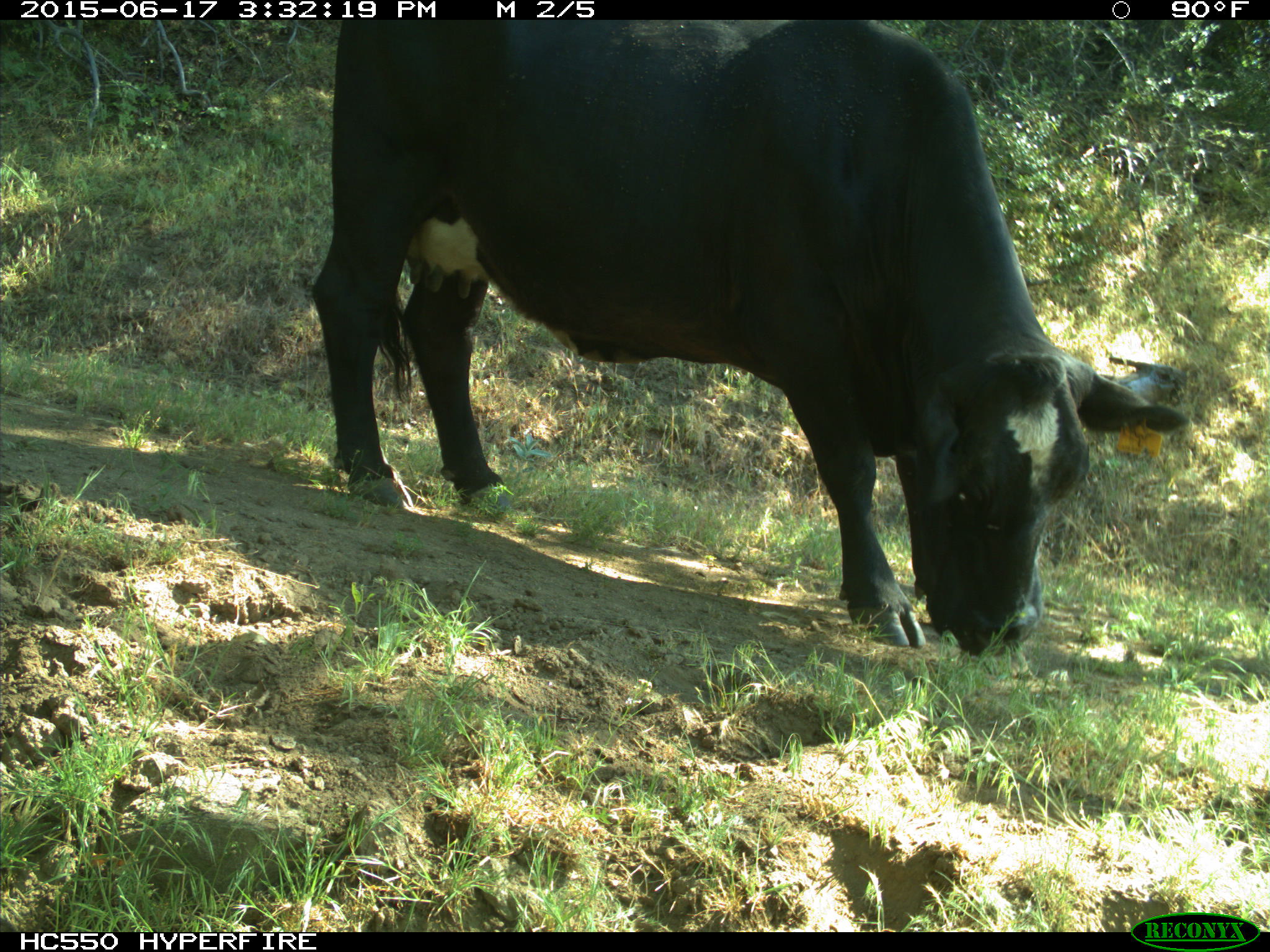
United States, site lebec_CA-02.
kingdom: Animalia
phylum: Chordata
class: Mammalia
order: Artiodactyla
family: Bovidae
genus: Bos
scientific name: Bos taurus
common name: domestic cow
Bos taurus (domestic cow).